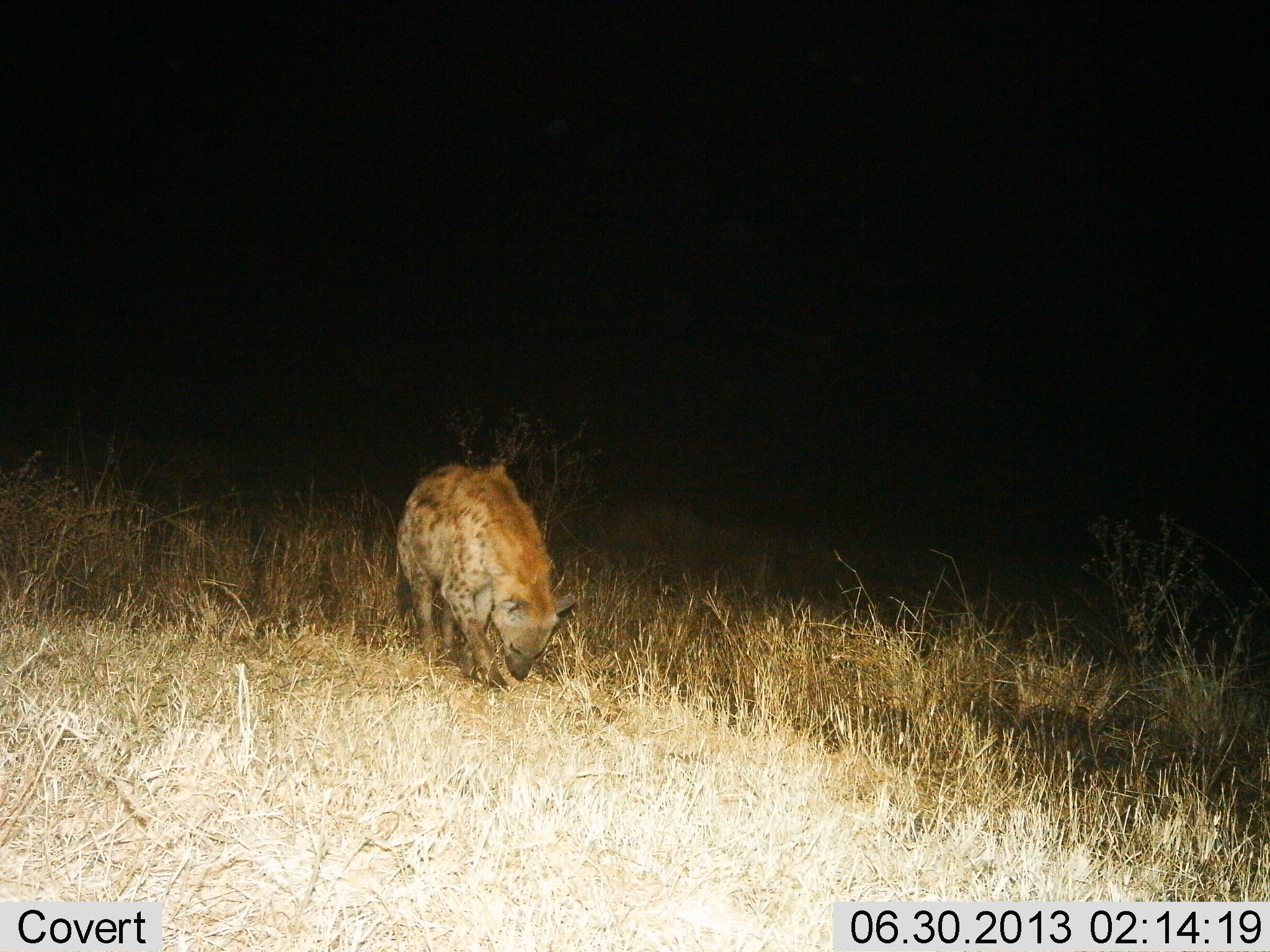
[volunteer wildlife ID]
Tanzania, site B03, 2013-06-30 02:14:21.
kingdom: Animalia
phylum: Chordata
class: Mammalia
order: Carnivora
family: Hyaenidae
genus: Crocuta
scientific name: Crocuta crocuta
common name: spotted hyena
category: hyenaspotted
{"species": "hyenaspotted (spotted hyena) (Crocuta crocuta)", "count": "1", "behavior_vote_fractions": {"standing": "65%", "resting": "0%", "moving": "20%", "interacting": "5%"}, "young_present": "0%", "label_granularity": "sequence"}